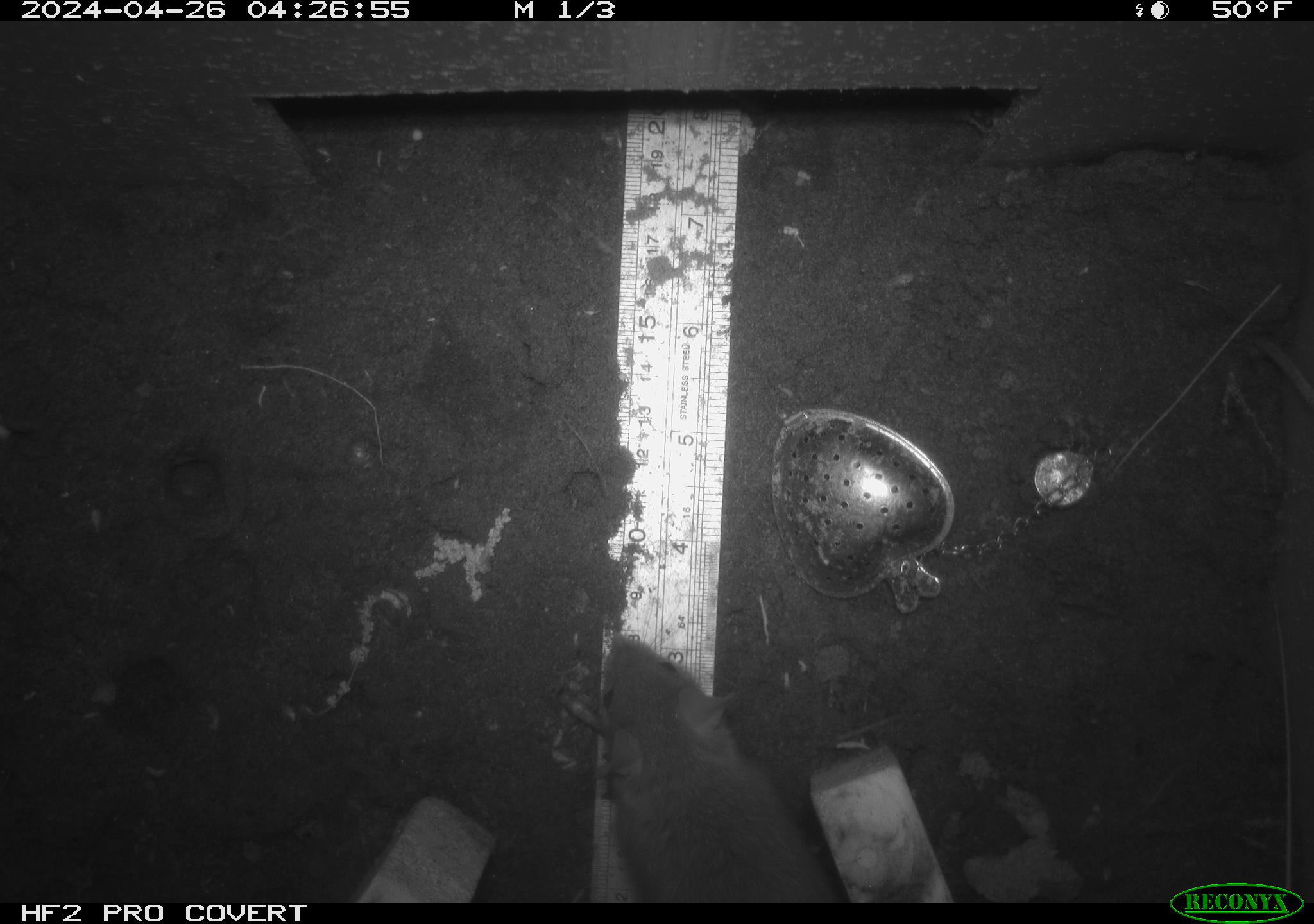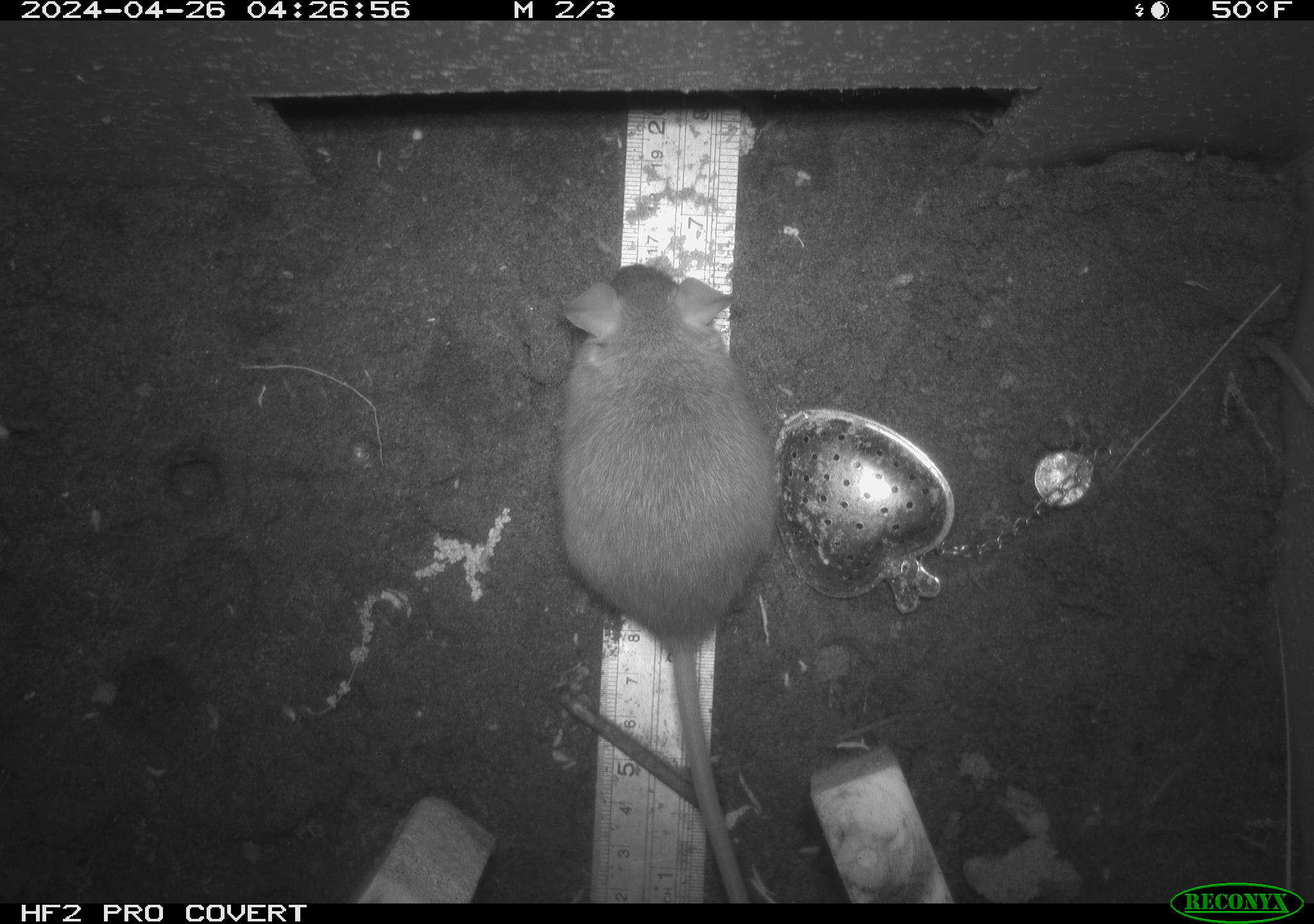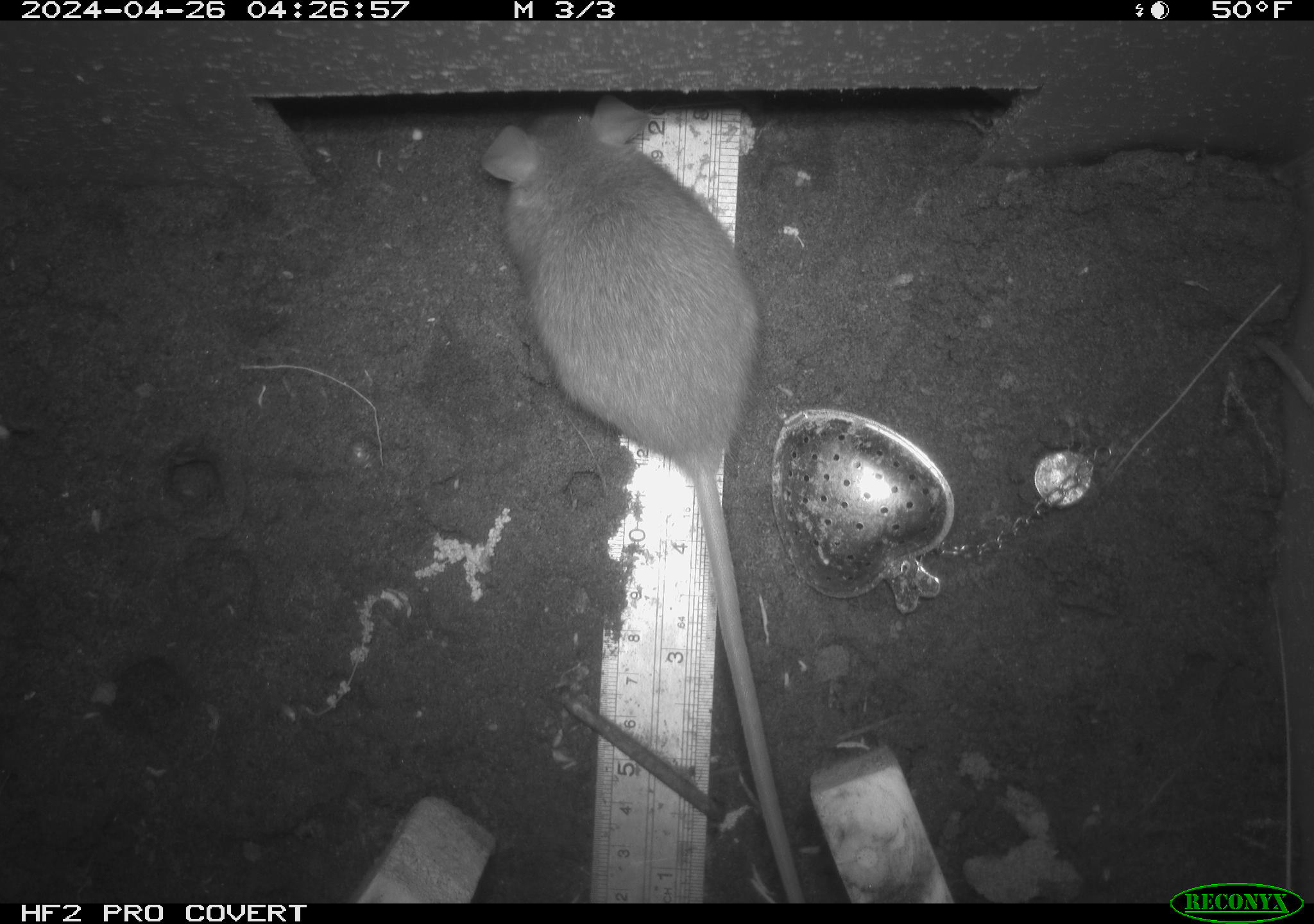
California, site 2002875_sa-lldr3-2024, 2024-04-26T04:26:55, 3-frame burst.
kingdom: Animalia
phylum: Chordata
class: Mammalia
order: Rodentia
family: Muridae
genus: Rattus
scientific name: Rattus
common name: rat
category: rattus species